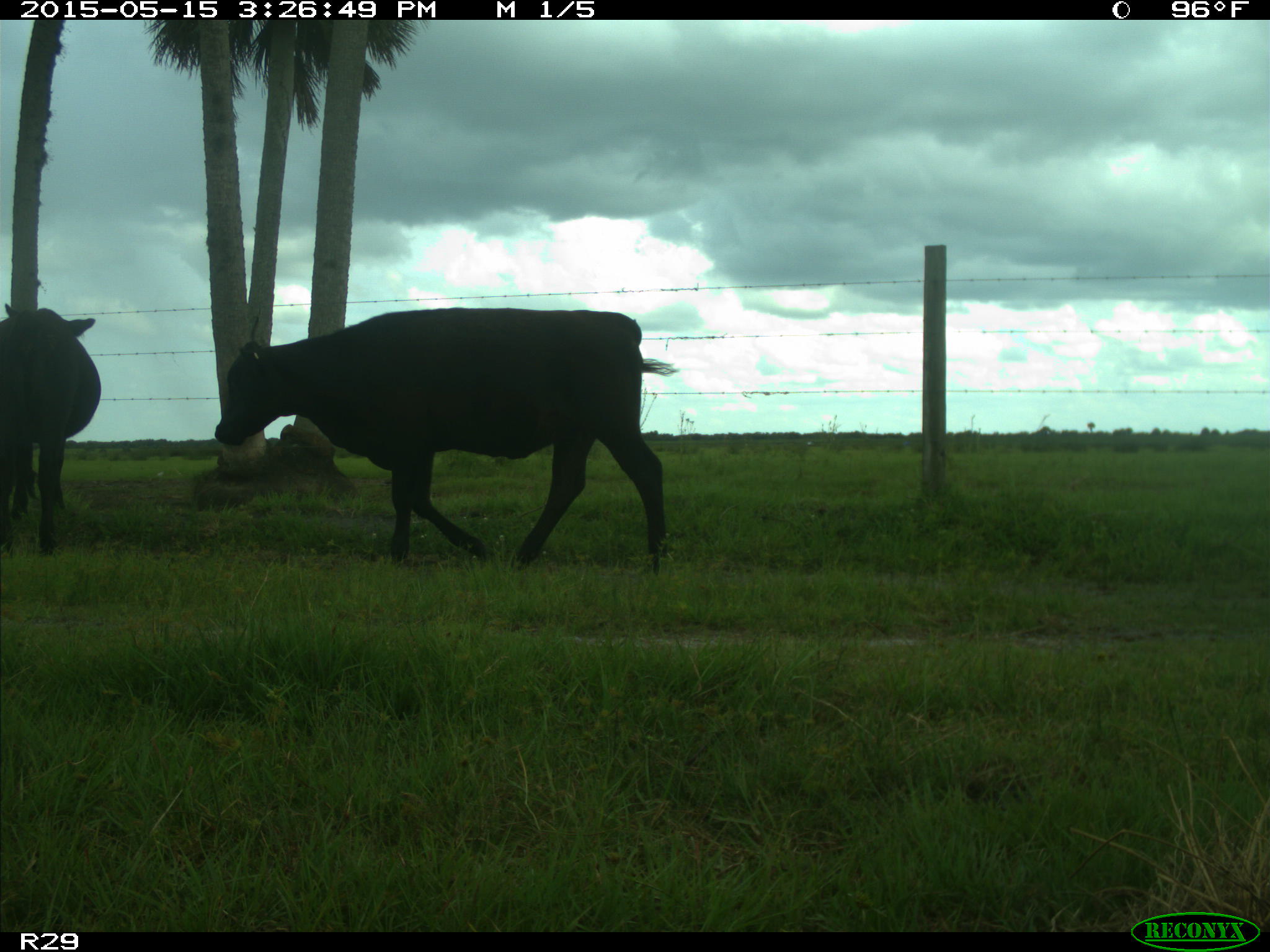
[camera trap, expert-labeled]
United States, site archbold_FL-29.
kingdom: Animalia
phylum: Chordata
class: Mammalia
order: Artiodactyla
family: Bovidae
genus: Bos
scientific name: Bos taurus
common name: domestic cow